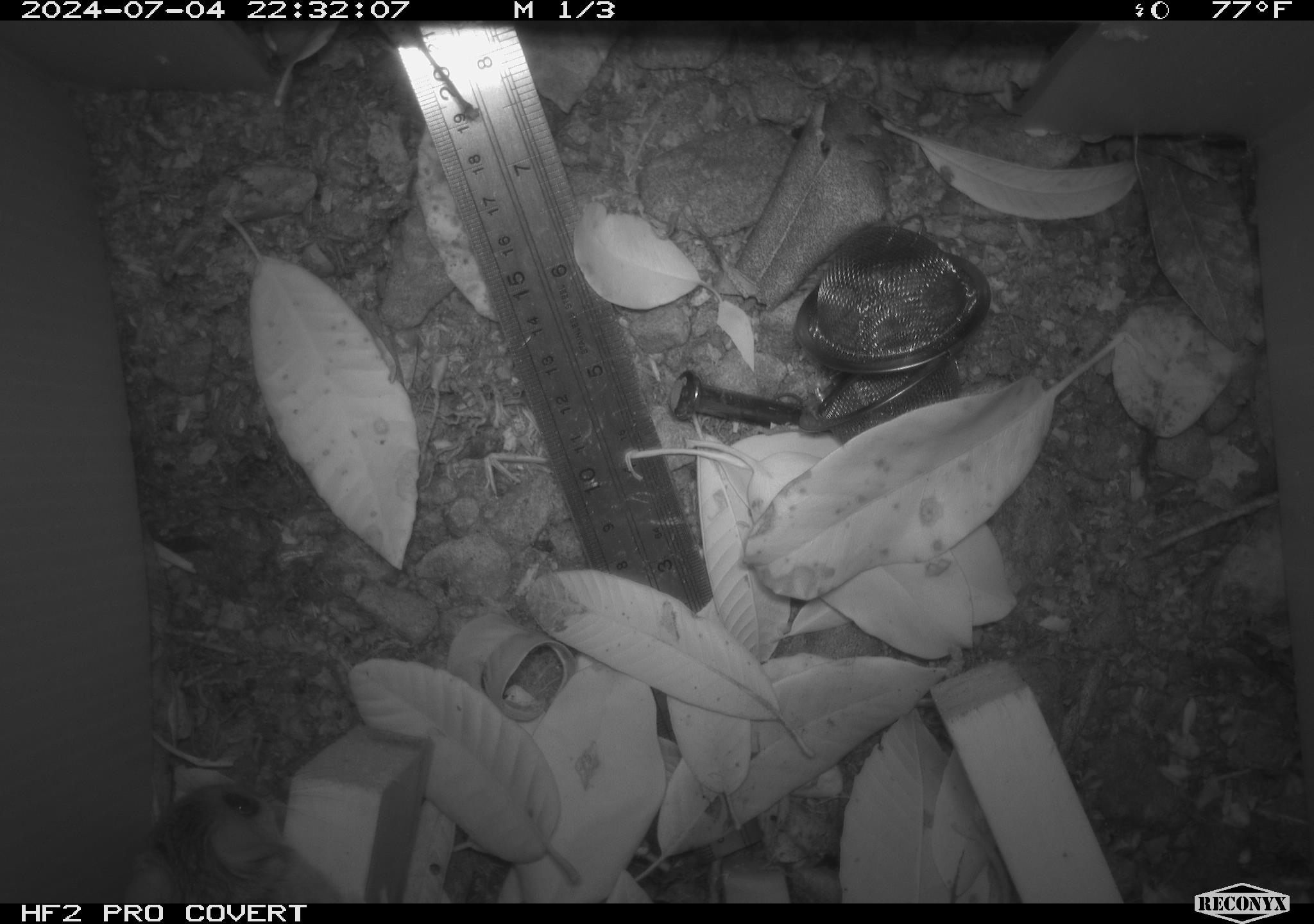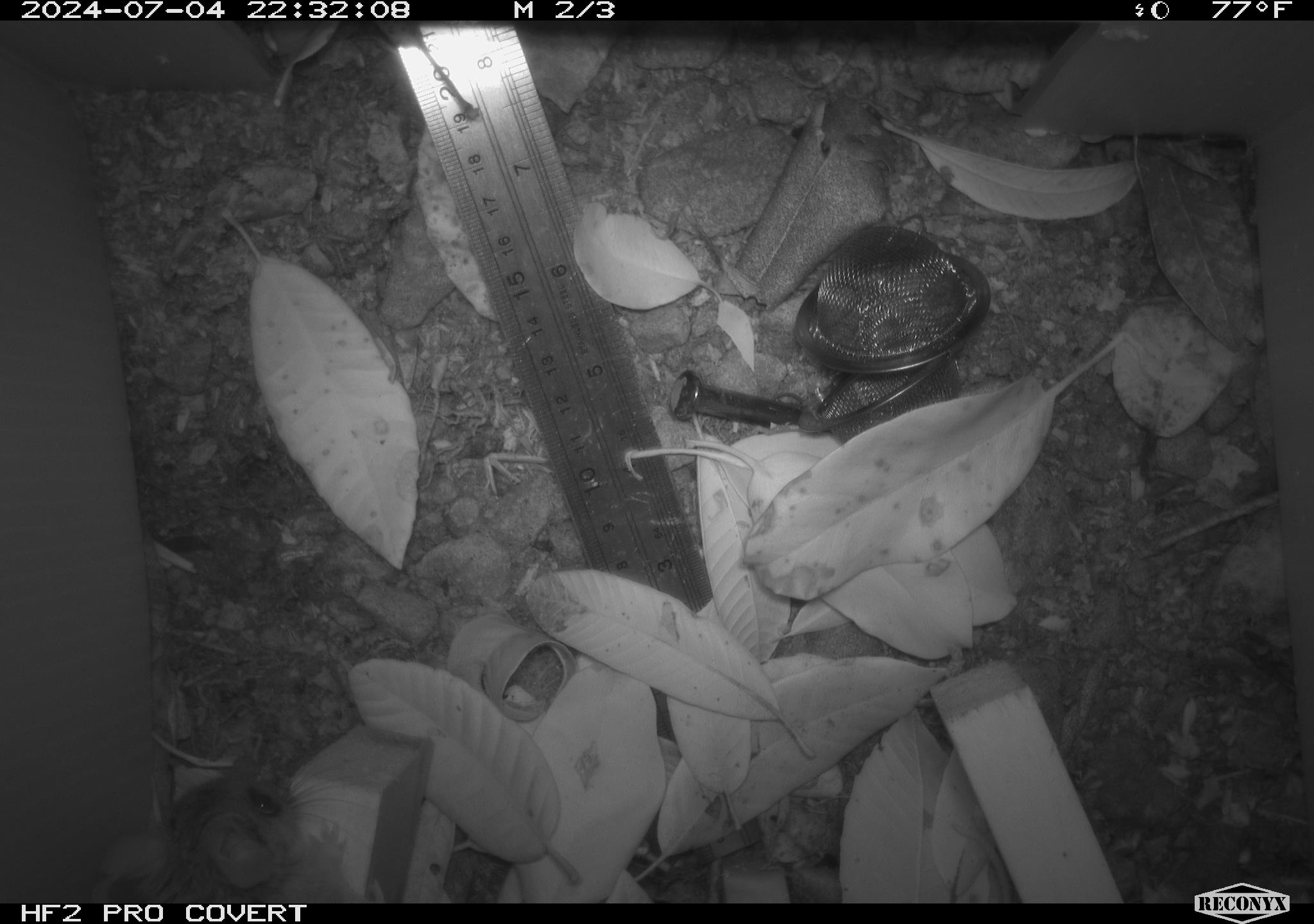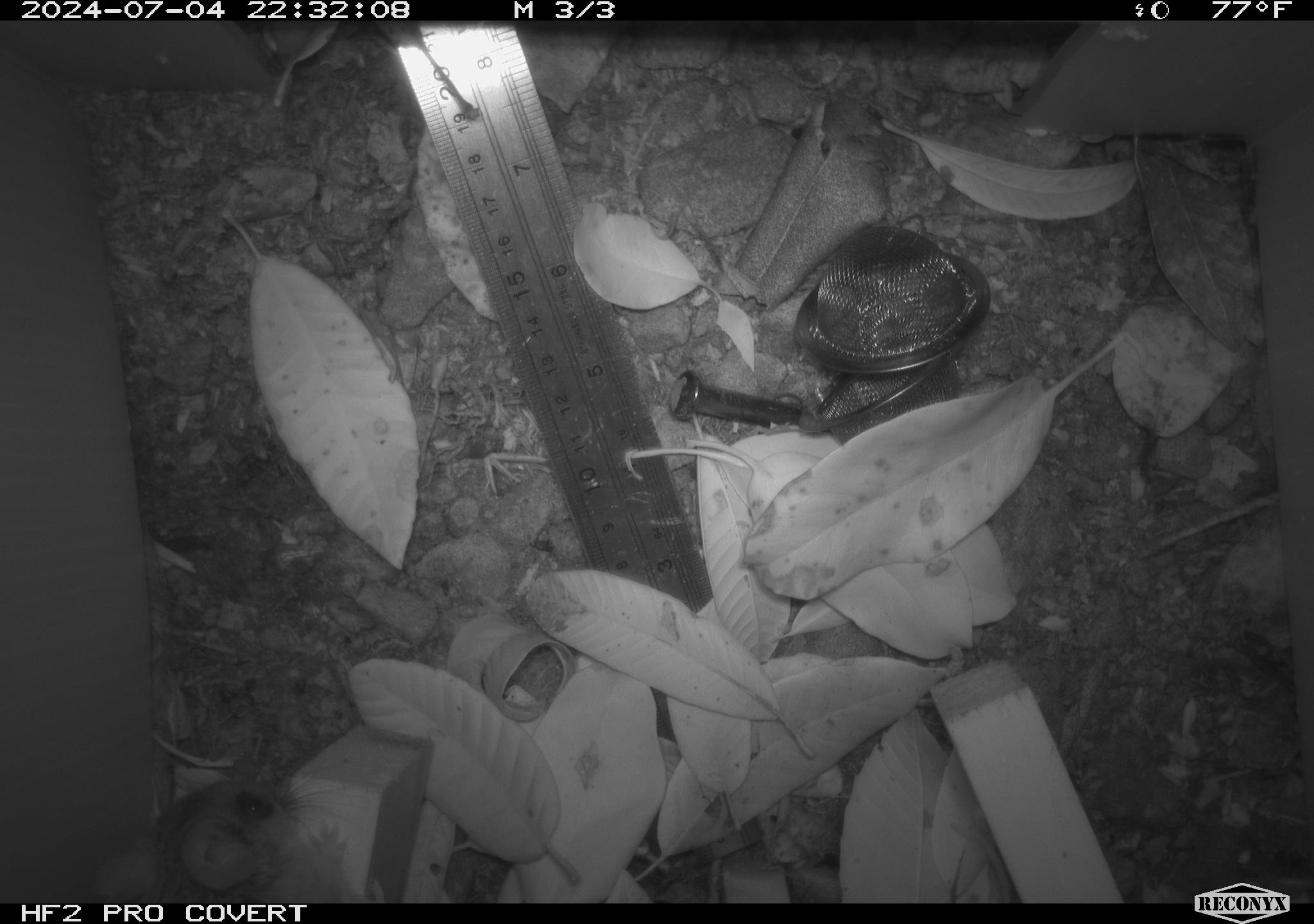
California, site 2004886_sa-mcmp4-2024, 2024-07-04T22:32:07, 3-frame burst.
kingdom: Animalia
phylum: Chordata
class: Mammalia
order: Rodentia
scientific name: Rodentia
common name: mouse species